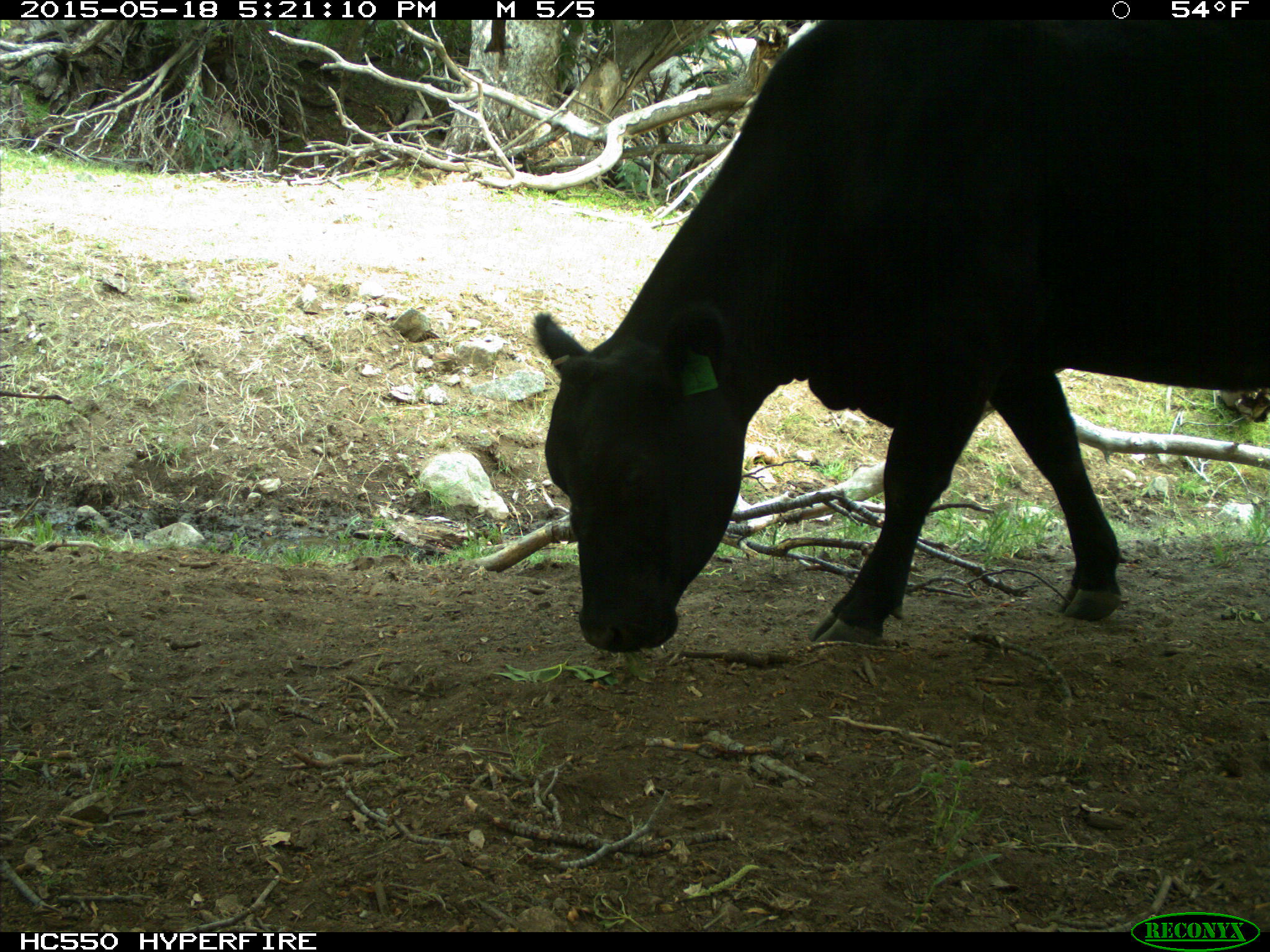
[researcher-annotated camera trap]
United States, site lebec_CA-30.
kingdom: Animalia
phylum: Chordata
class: Mammalia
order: Artiodactyla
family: Bovidae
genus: Bos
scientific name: Bos taurus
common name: domestic cow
Bos taurus (domestic cow).